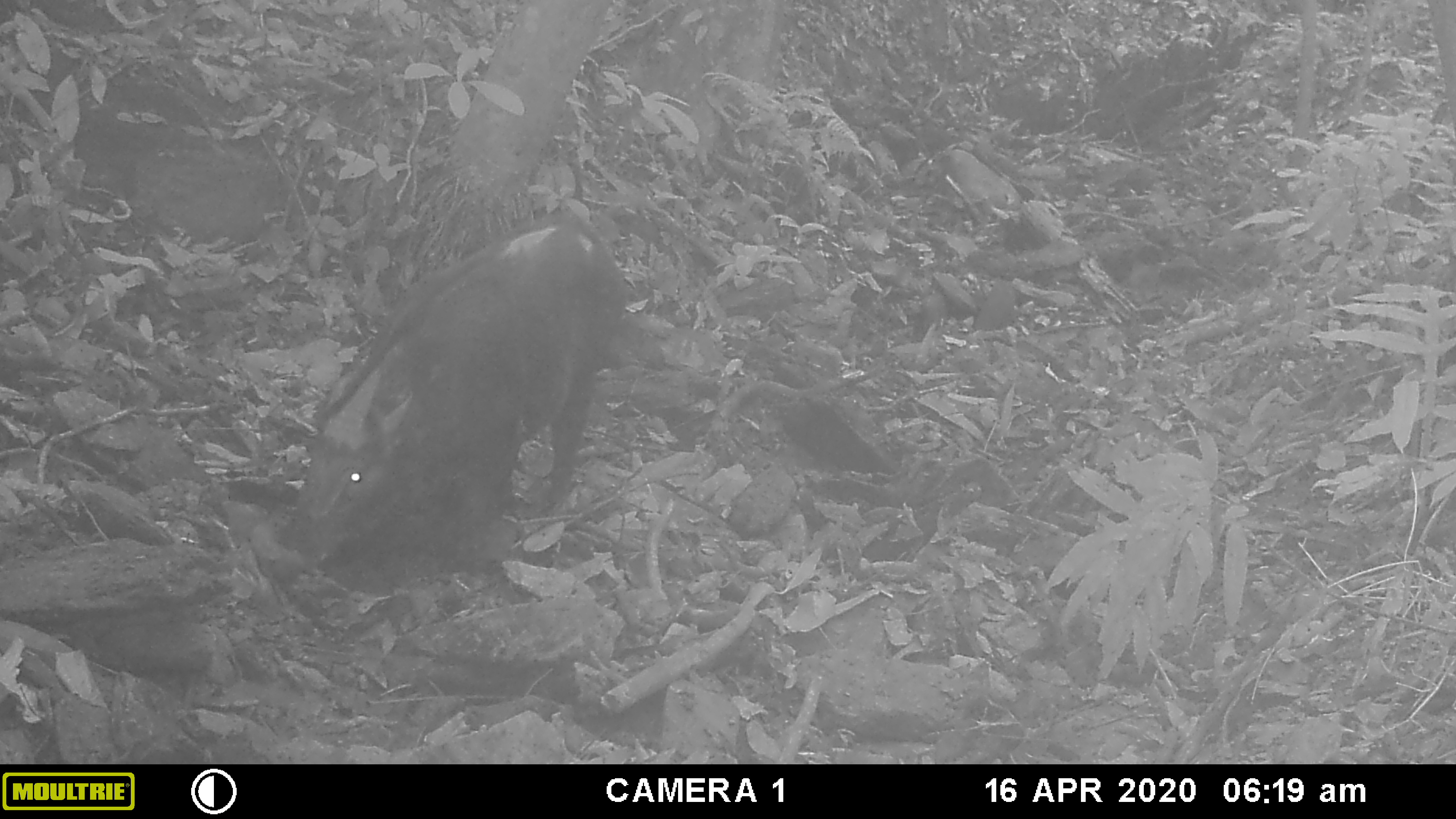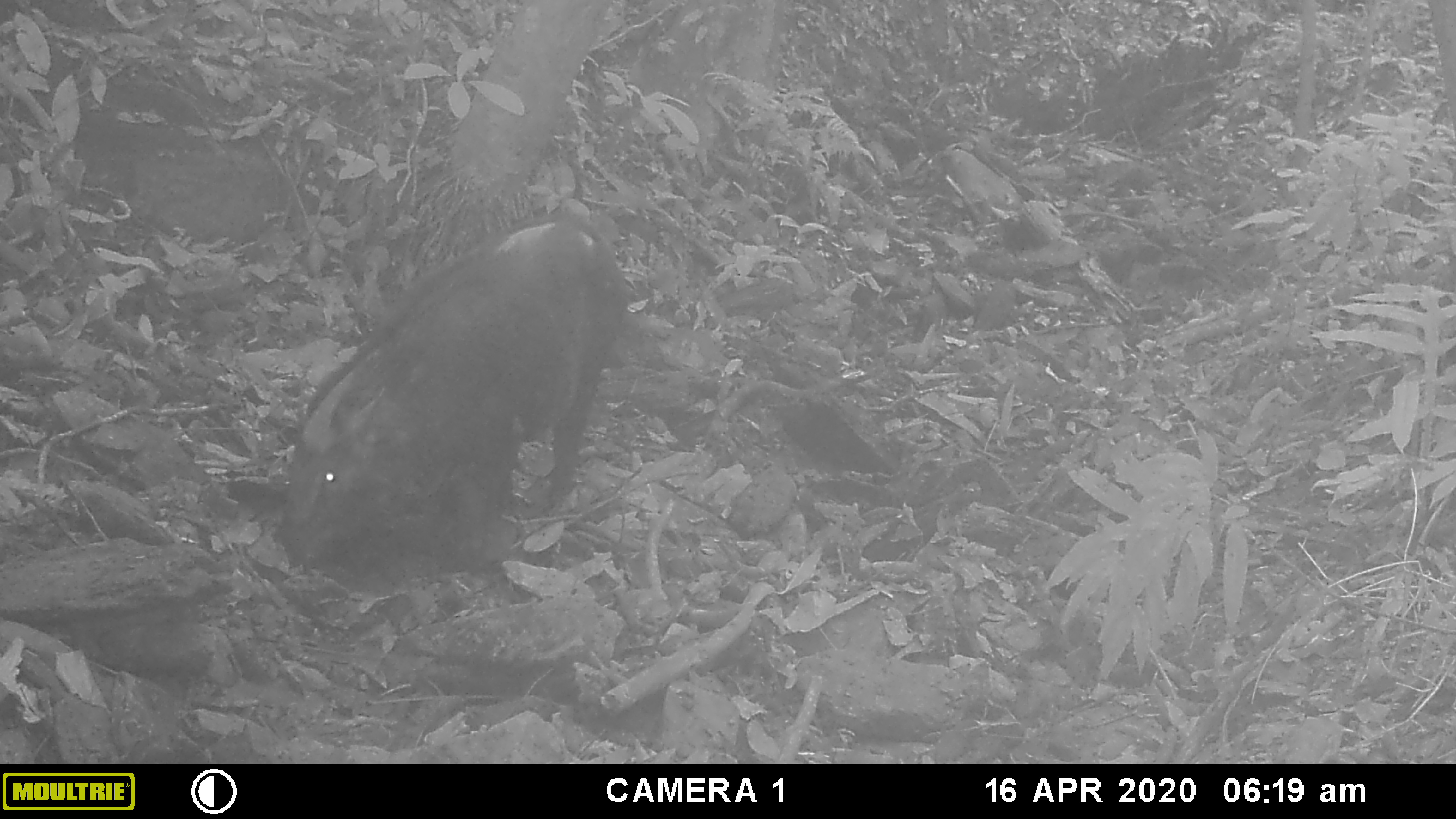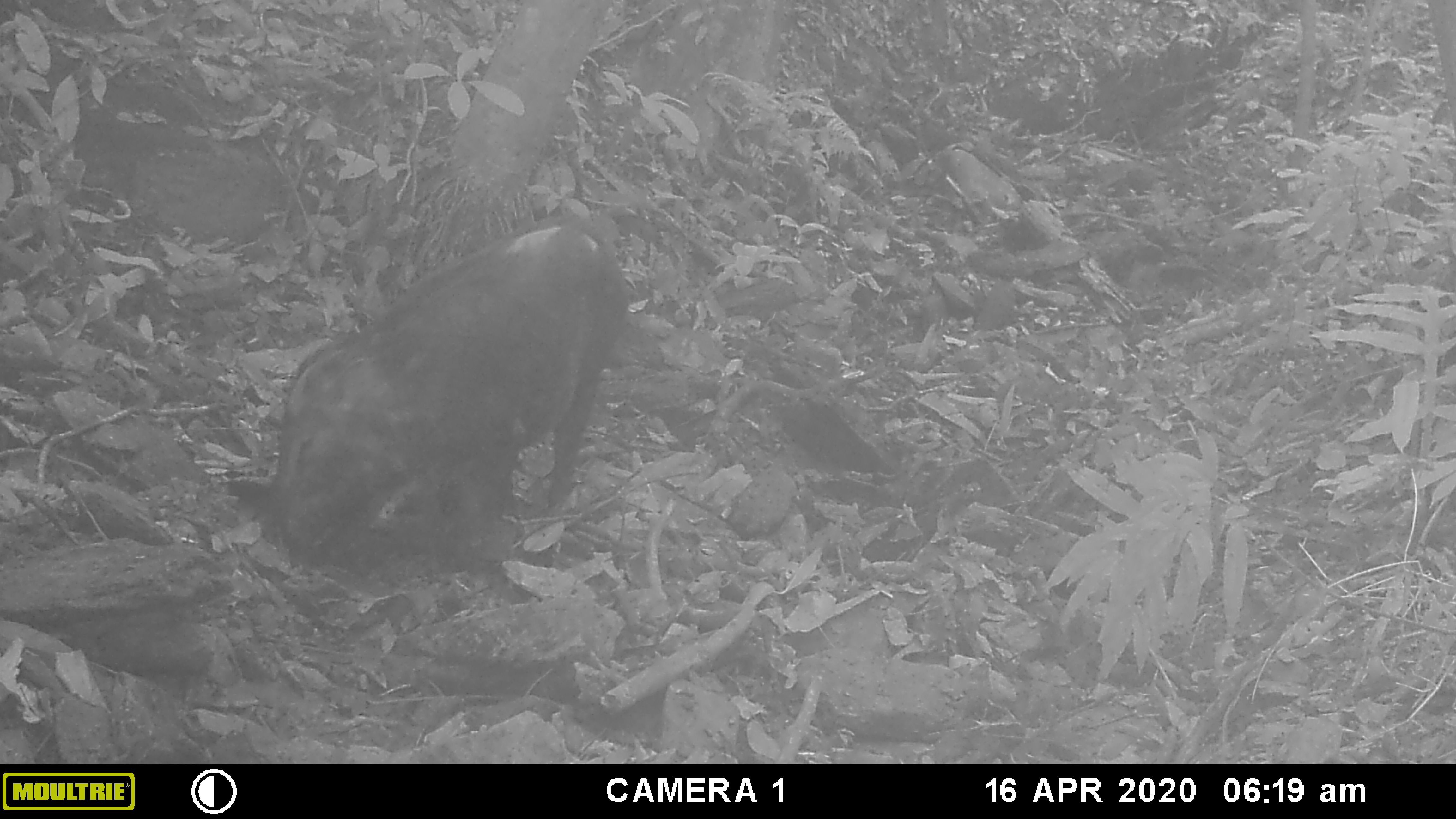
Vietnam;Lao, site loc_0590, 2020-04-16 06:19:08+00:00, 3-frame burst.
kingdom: Animalia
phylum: Chordata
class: Mammalia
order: Artiodactyla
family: Suidae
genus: Sus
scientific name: Sus scrofa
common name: eurasian wild pig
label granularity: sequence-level